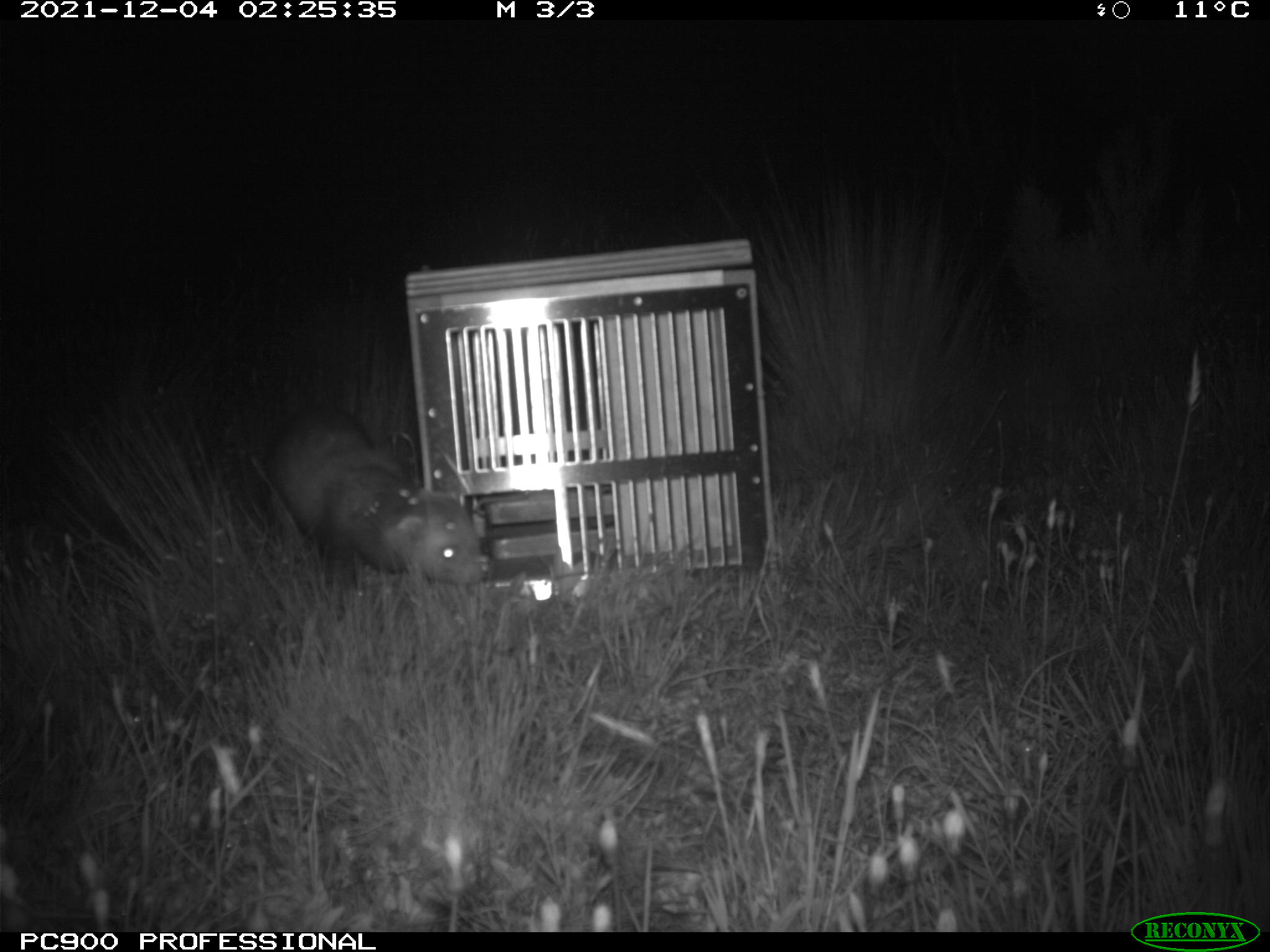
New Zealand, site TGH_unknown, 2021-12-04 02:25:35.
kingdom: Animalia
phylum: Chordata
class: Mammalia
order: Carnivora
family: Mustelidae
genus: Mustela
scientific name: Mustela furo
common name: ferret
Ferret (Mustela furo).